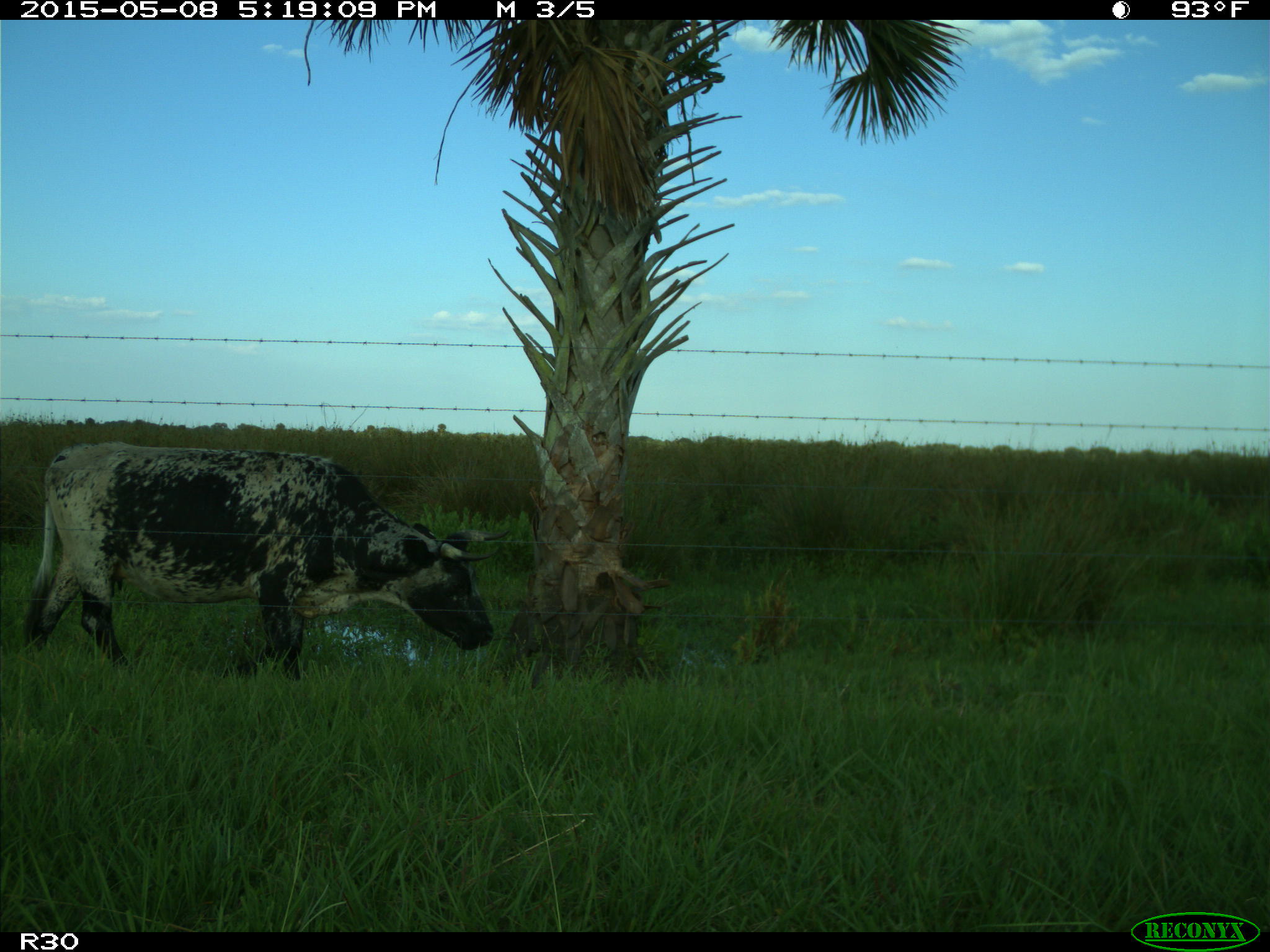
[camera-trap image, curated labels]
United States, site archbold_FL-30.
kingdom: Animalia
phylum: Chordata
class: Mammalia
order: Artiodactyla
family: Bovidae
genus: Bos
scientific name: Bos taurus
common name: domestic cow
Bos taurus (domestic cow).